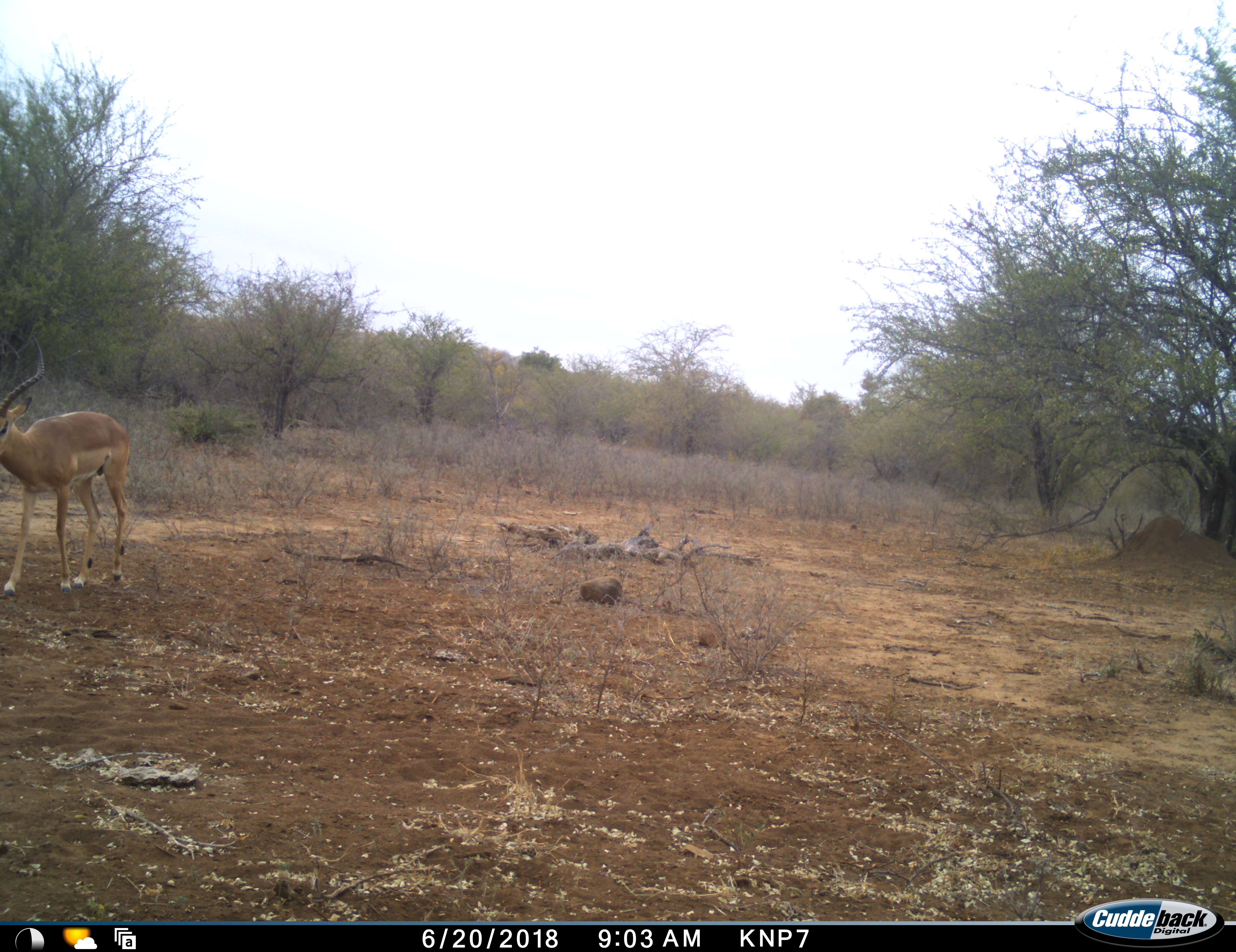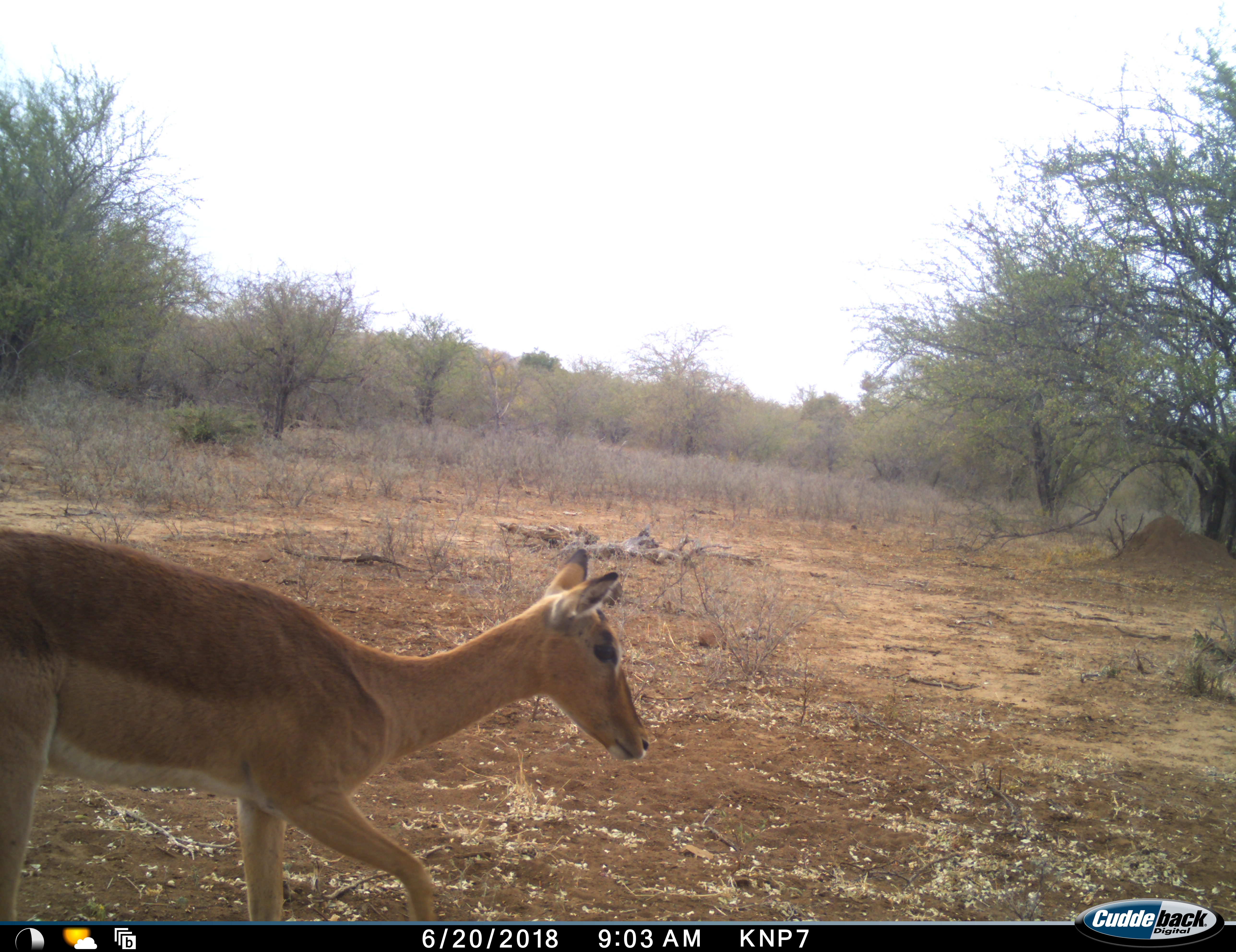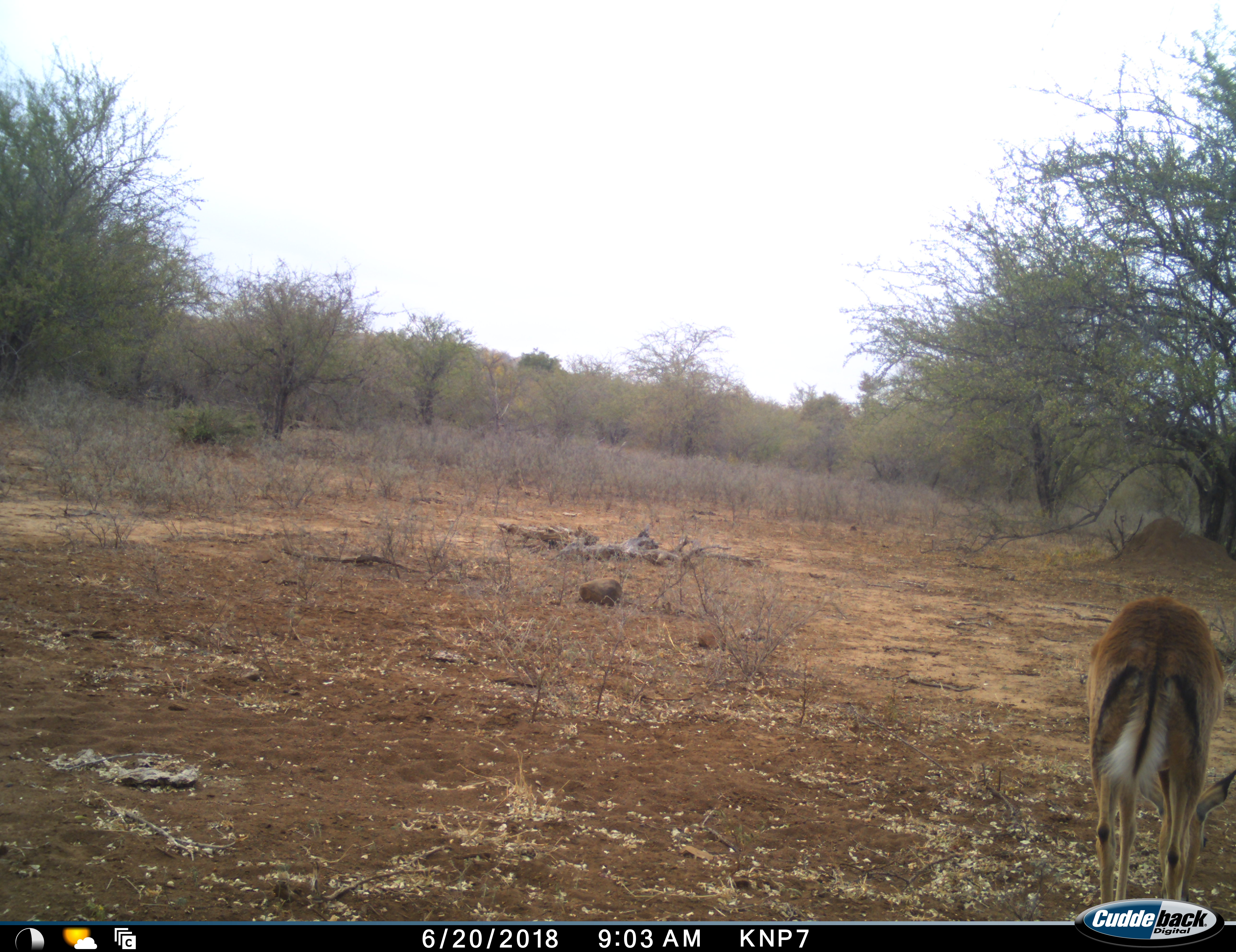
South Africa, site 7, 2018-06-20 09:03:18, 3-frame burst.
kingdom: Animalia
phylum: Chordata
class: Mammalia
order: Artiodactyla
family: Bovidae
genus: Aepyceros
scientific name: Aepyceros melampus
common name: impala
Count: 2.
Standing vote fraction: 10%.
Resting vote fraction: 0%.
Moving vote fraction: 100%.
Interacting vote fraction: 10%.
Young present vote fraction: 0%.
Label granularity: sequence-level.